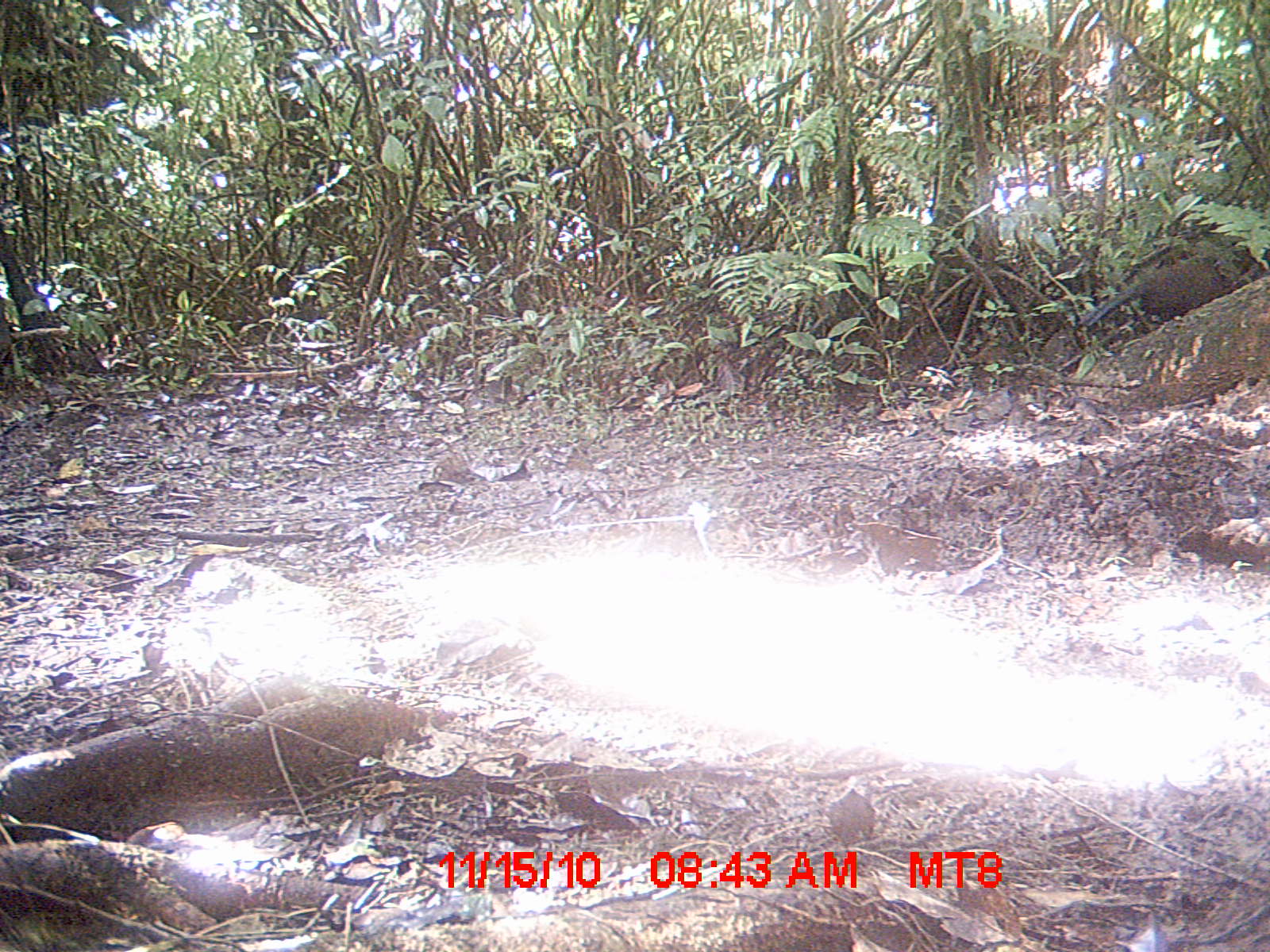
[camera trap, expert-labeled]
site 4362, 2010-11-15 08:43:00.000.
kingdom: Animalia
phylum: Chordata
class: Aves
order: Cuculiformes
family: Cuculidae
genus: Coua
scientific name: Coua serriana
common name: red-breasted coua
Coua serriana (red-breasted coua), count 1.